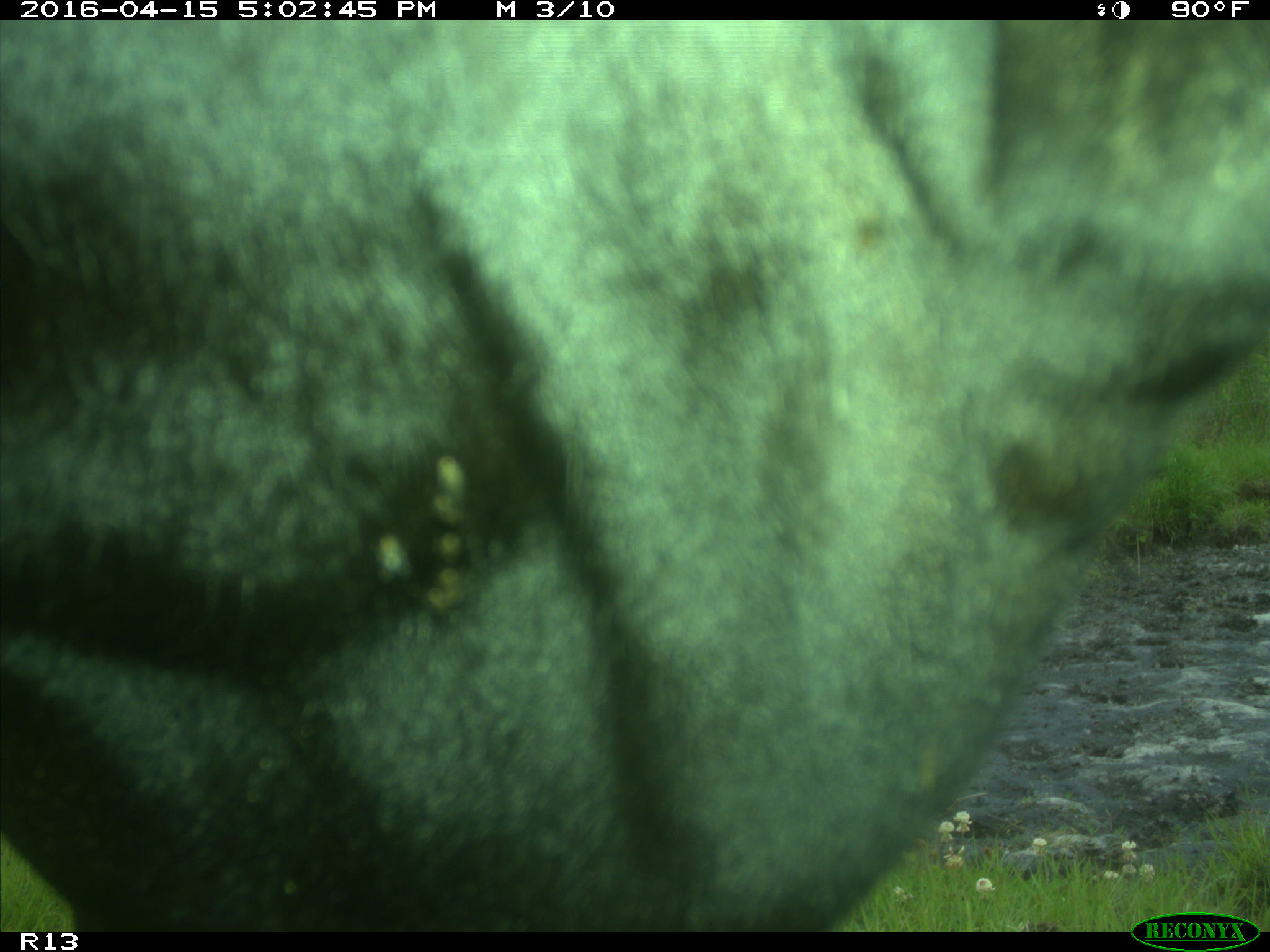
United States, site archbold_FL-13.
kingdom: Animalia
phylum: Chordata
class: Mammalia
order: Artiodactyla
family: Bovidae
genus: Bos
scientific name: Bos taurus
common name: domestic cow